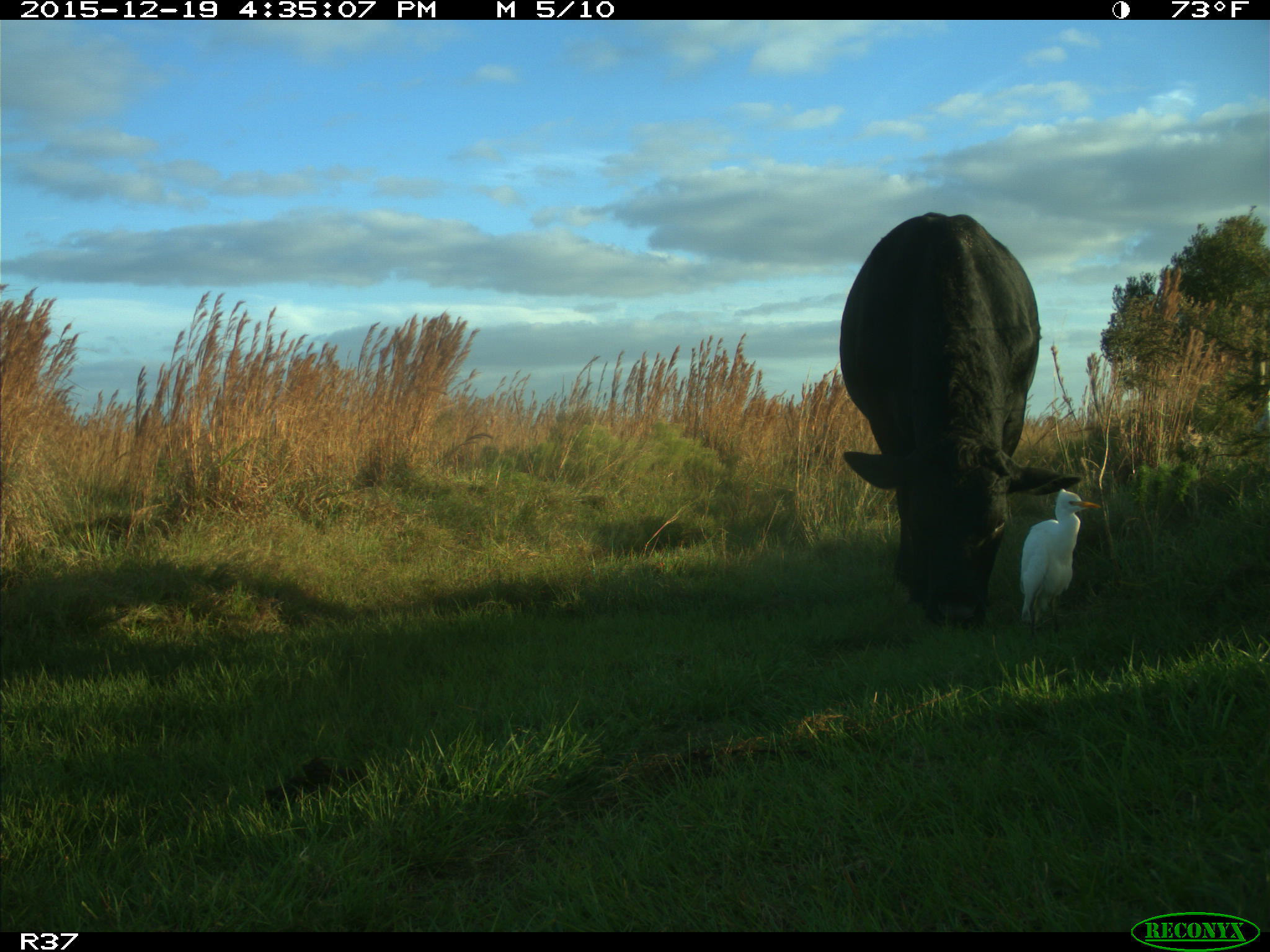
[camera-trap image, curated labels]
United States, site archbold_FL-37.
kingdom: Animalia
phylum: Chordata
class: Mammalia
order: Artiodactyla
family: Bovidae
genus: Bos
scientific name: Bos taurus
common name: domestic cow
Bos taurus (domestic cow).